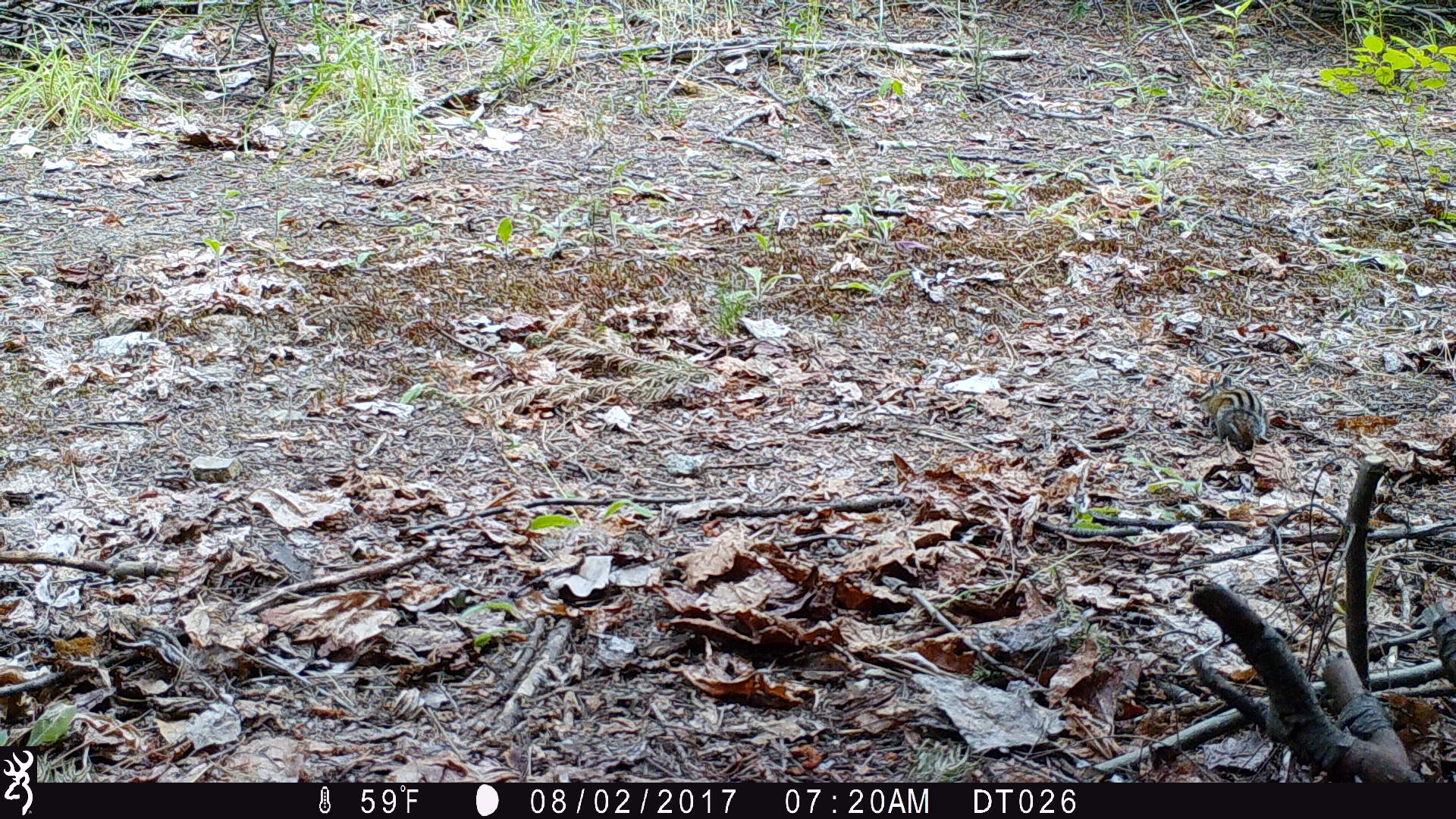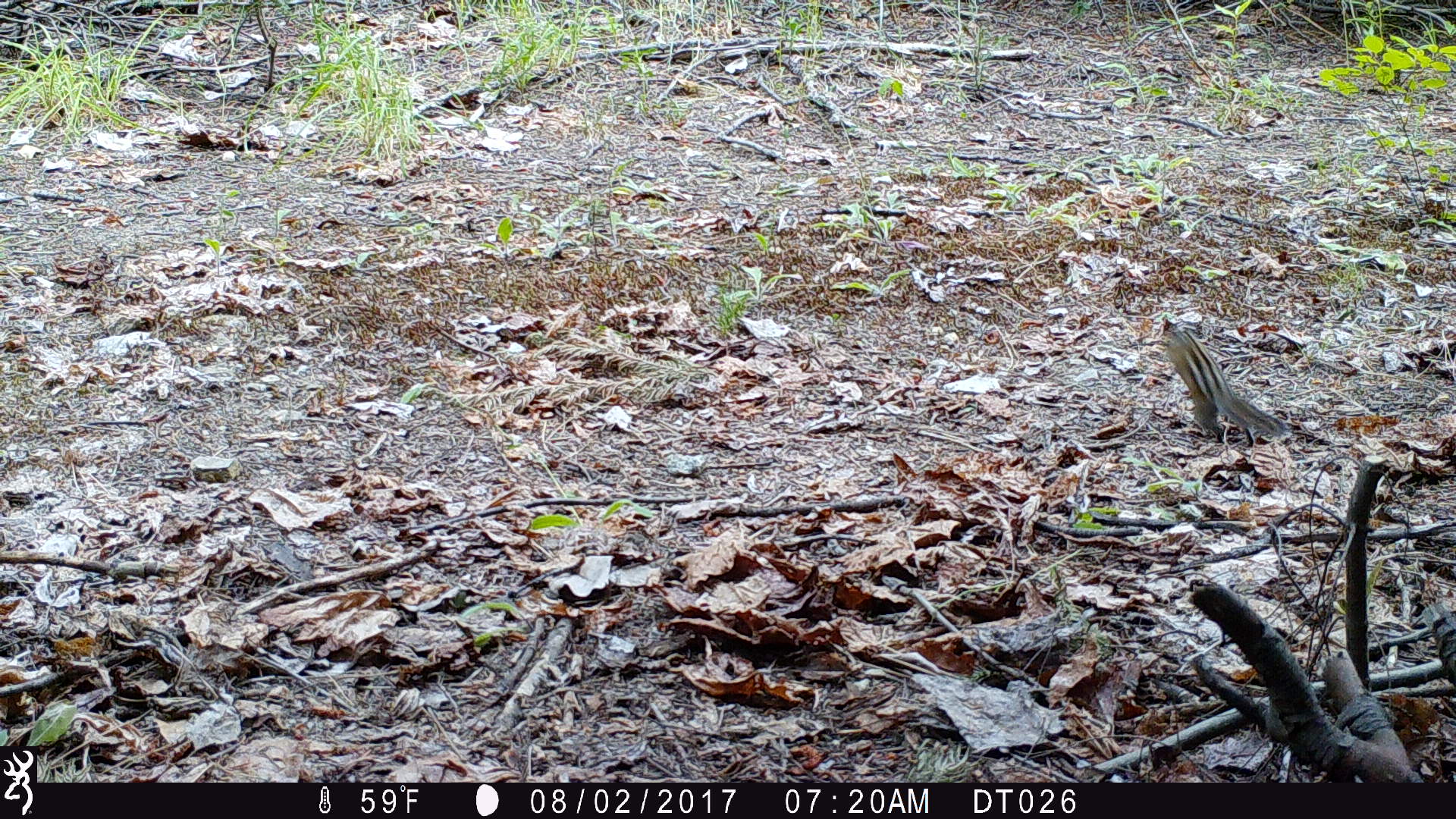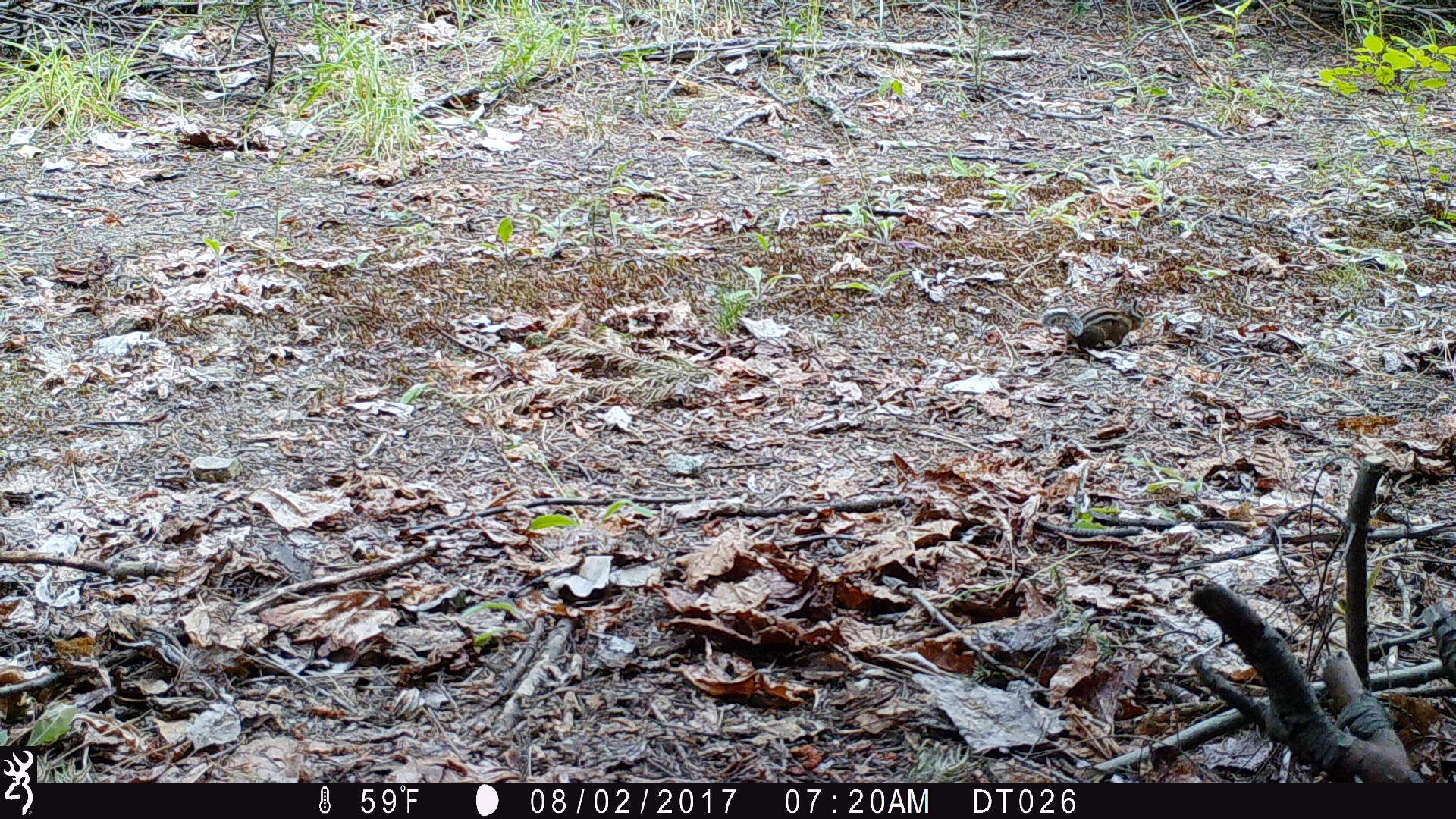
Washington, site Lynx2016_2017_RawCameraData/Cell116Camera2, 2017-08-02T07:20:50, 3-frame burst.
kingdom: Animalia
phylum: Chordata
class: Mammalia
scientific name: Mammalia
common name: small mammal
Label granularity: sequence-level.